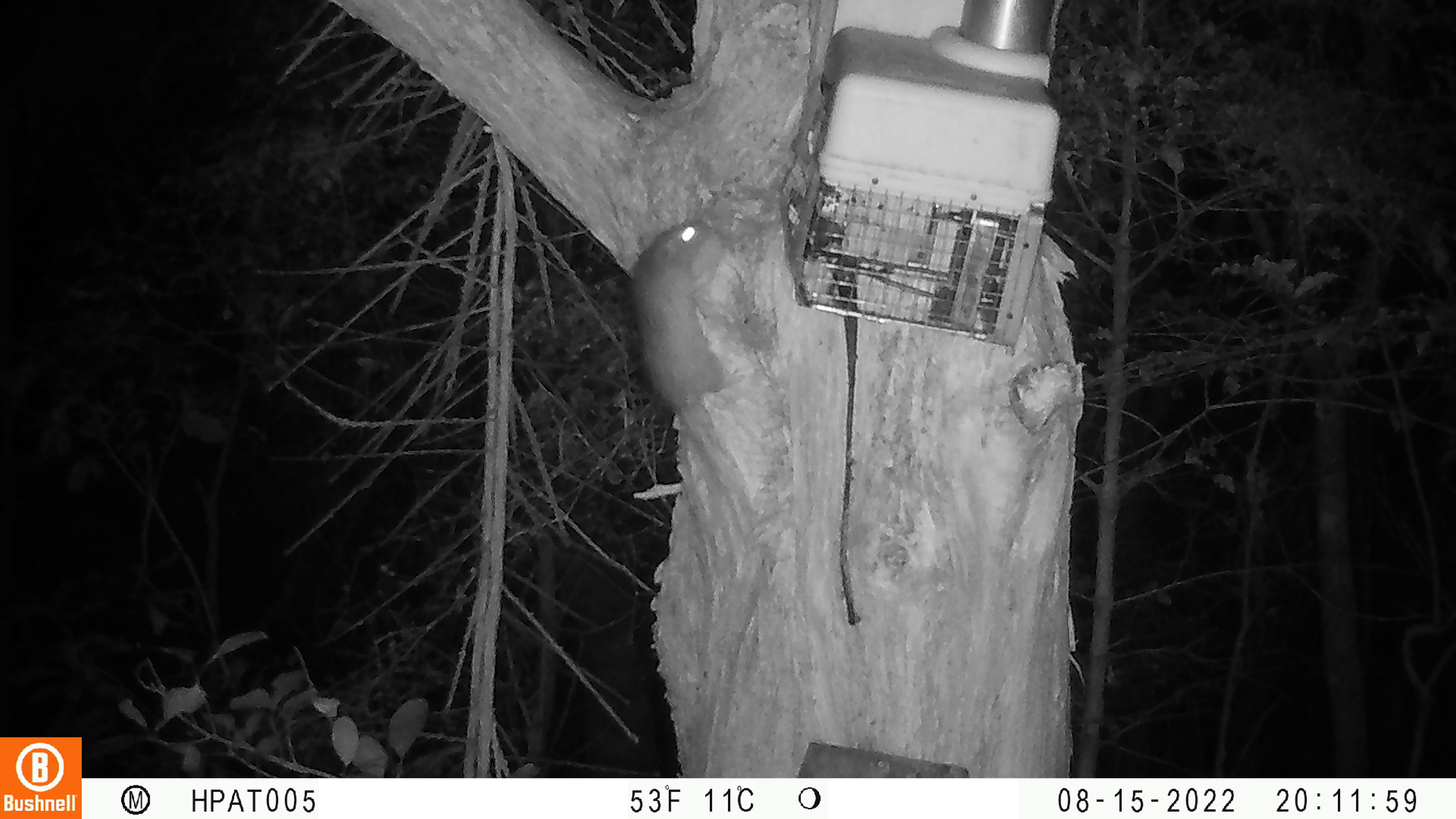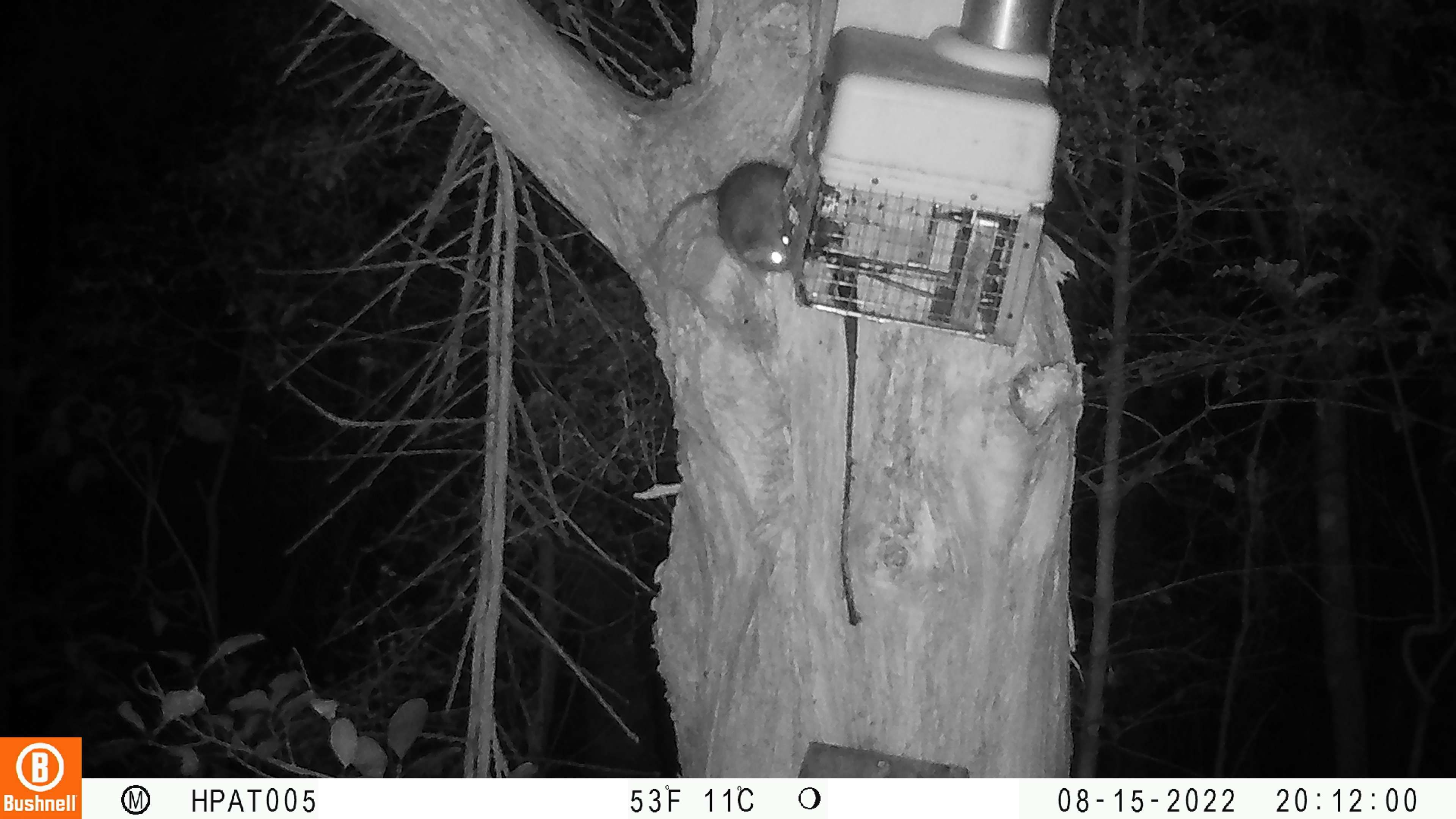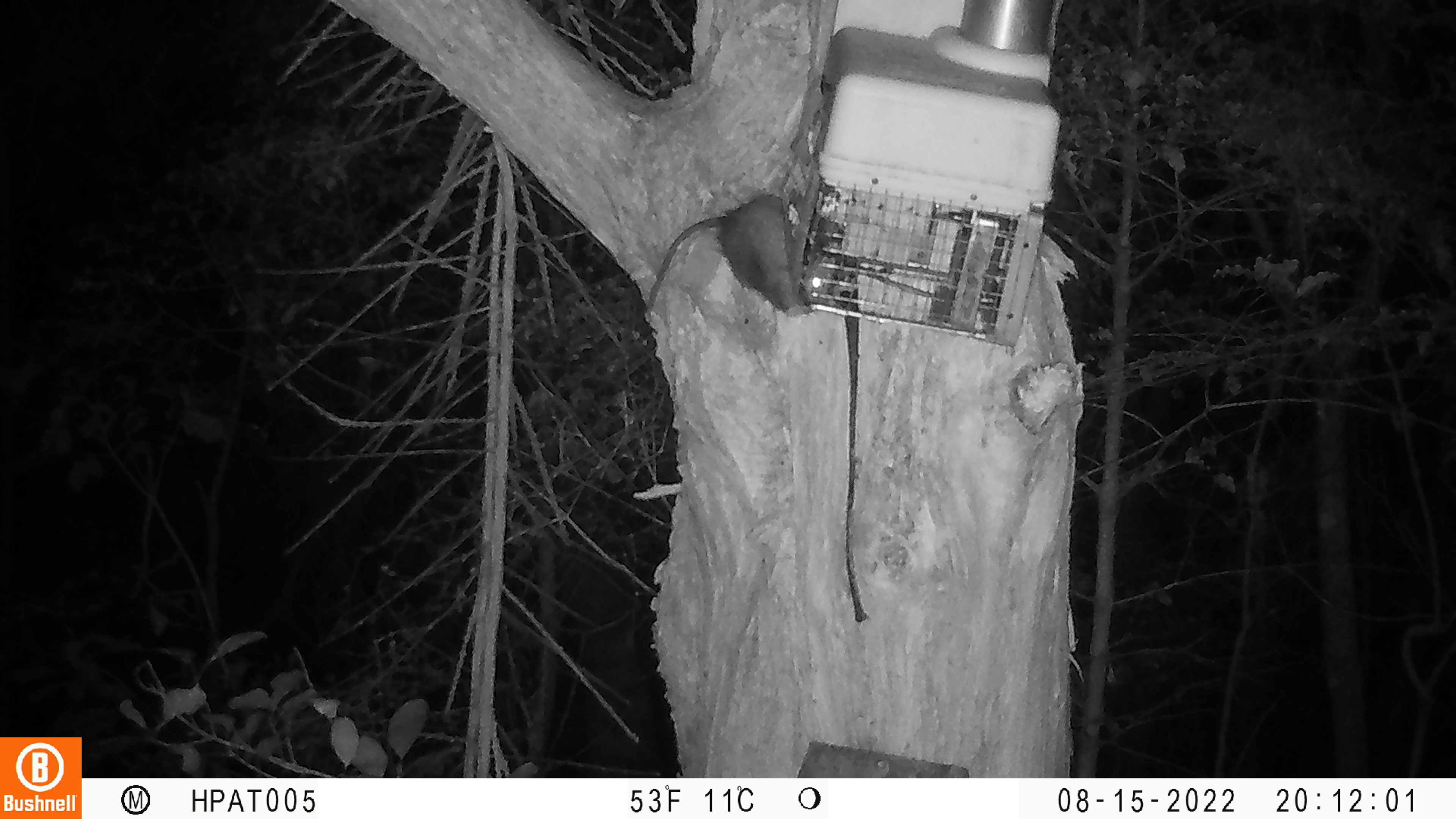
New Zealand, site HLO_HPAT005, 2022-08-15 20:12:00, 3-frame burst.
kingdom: Animalia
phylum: Chordata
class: Mammalia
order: Rodentia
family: Muridae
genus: Rattus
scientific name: Rattus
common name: rat